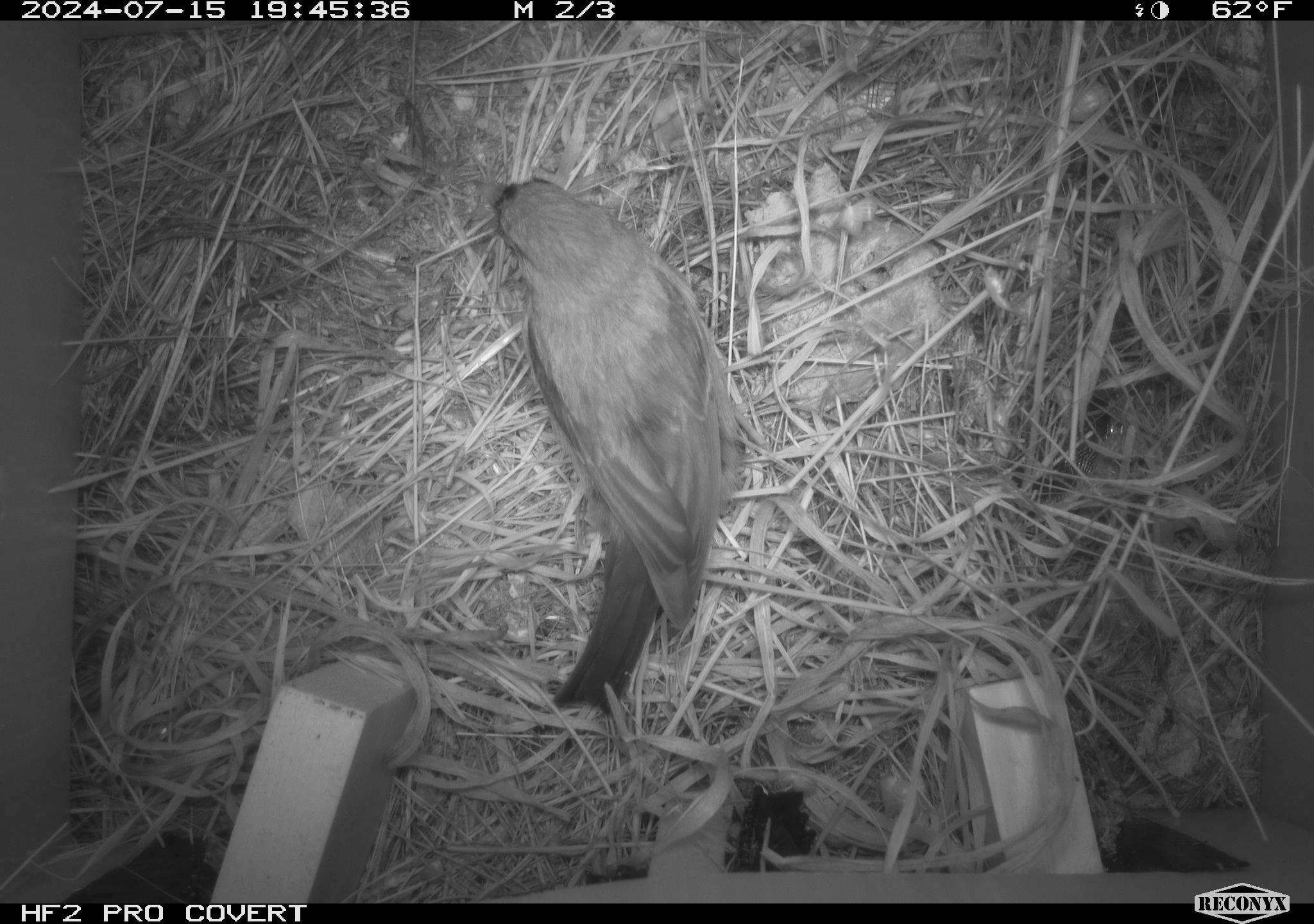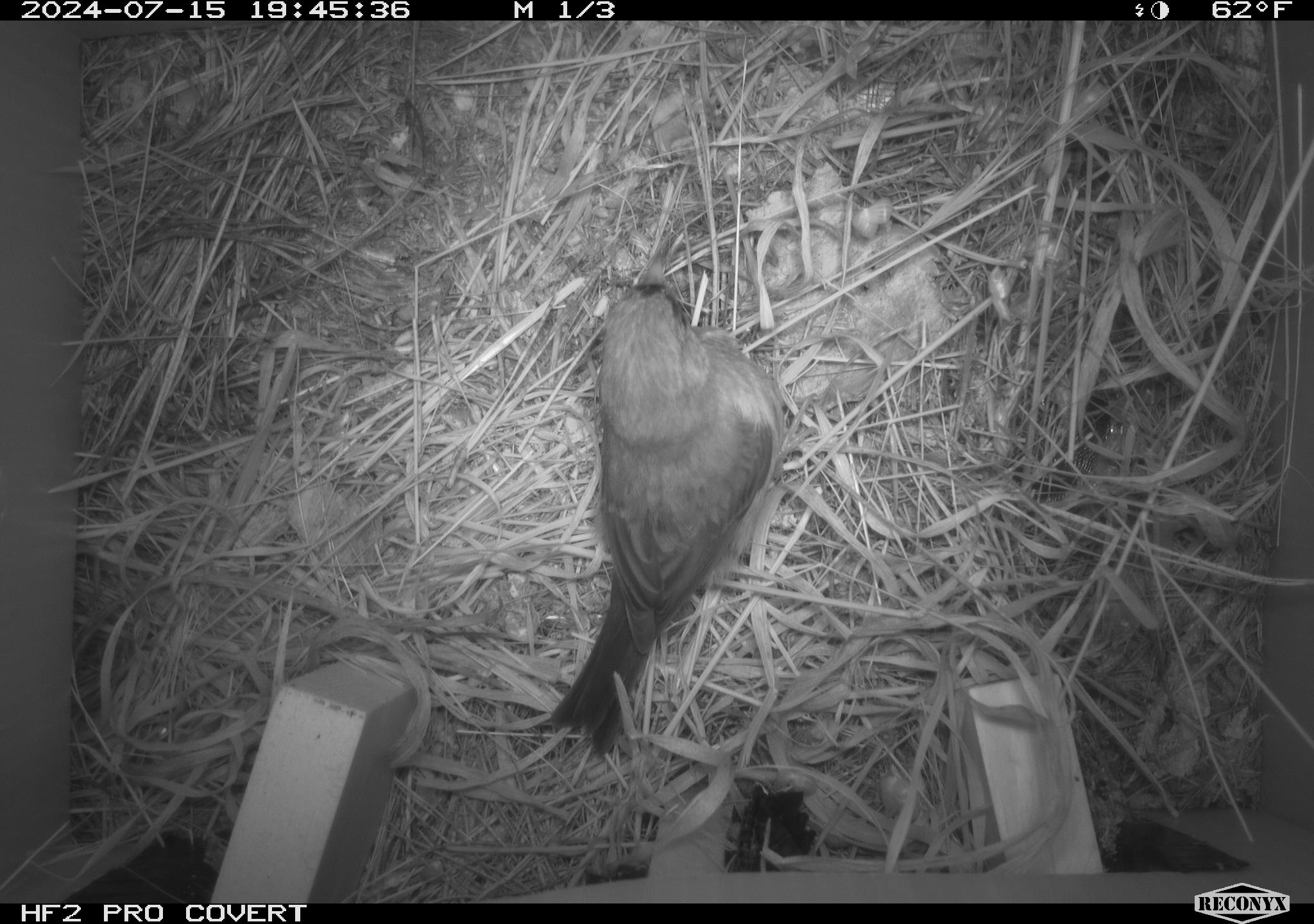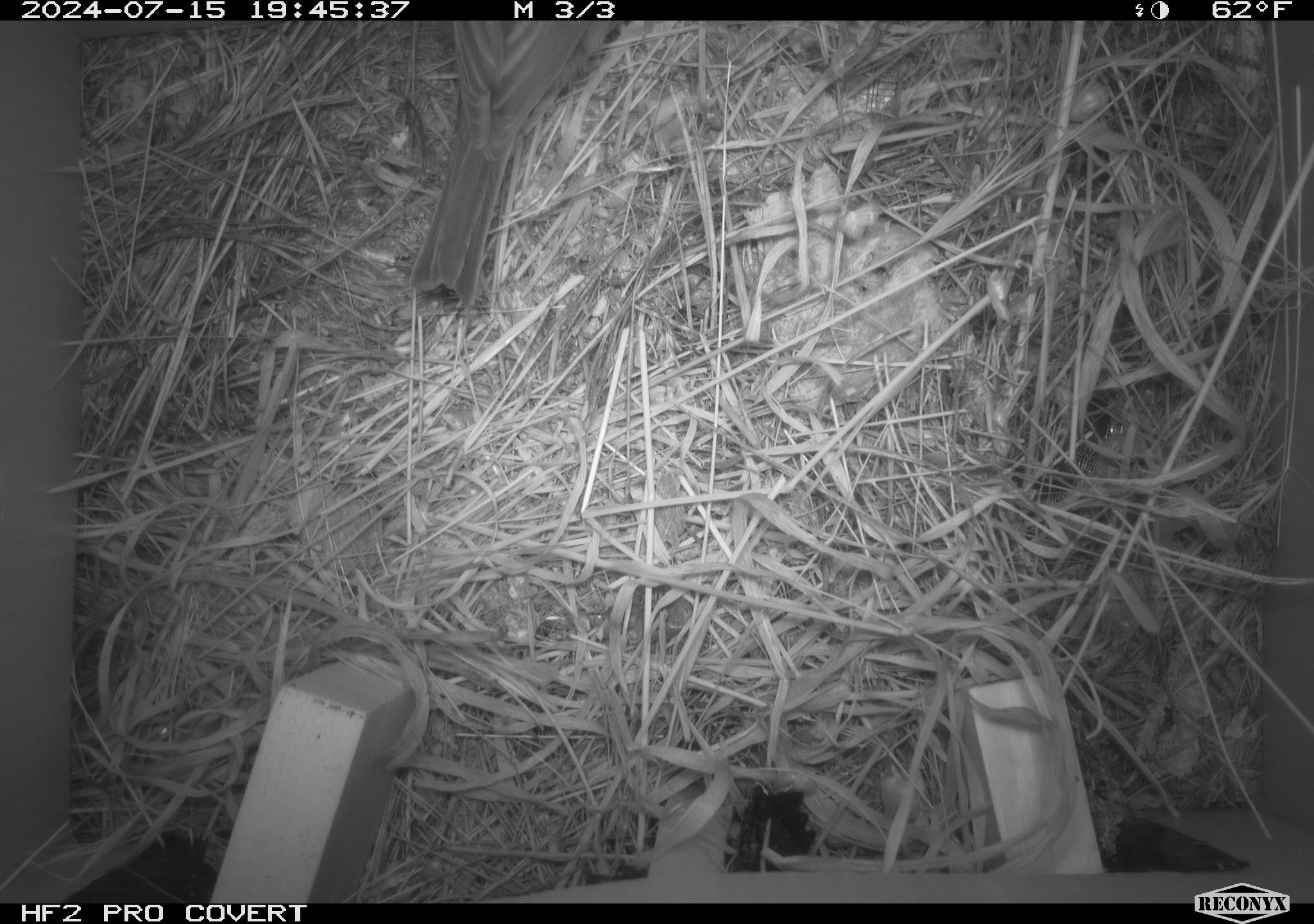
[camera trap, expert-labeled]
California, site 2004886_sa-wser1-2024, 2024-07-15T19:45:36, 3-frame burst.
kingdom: Animalia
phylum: Chordata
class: Aves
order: Passeriformes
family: Passerellidae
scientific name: Passerellidae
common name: new world sparrows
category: passerellidae family